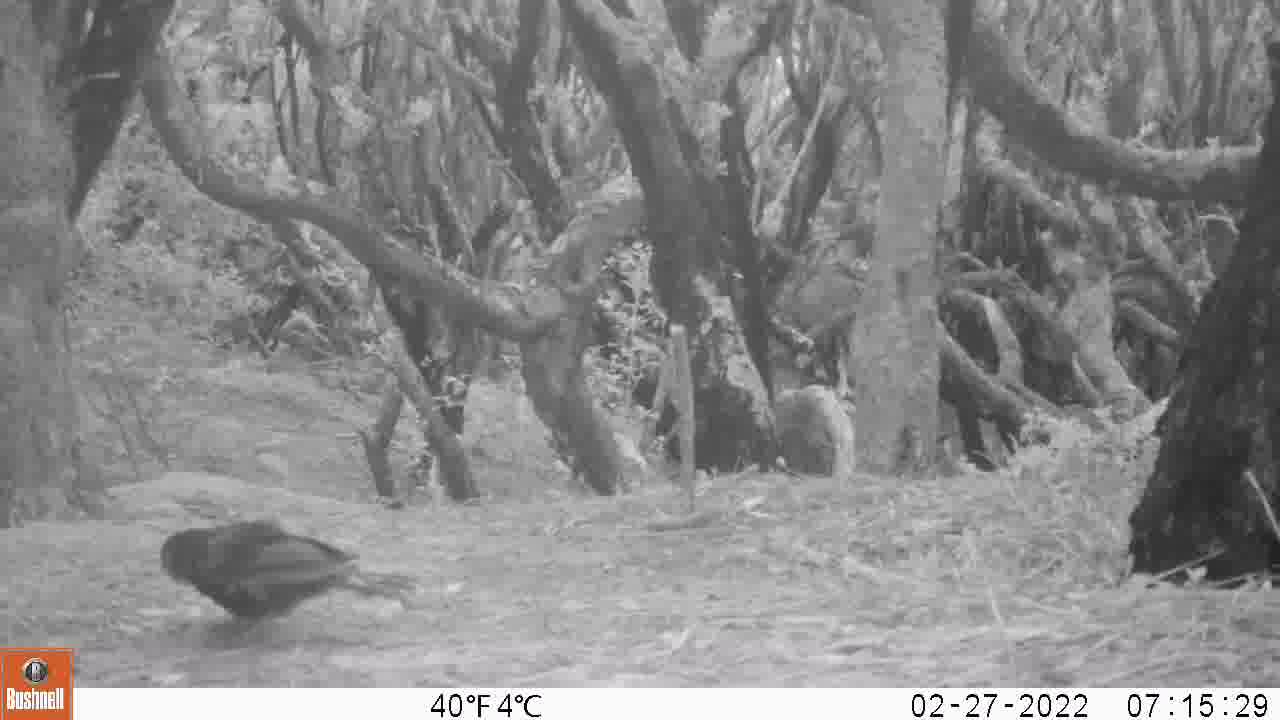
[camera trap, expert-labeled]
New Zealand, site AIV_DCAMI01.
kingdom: Animalia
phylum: Chordata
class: Aves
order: Passeriformes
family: Turdidae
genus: Turdus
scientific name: Turdus merula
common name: eurasian blackbird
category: blackbird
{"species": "blackbird (eurasian blackbird) (Turdus merula)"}